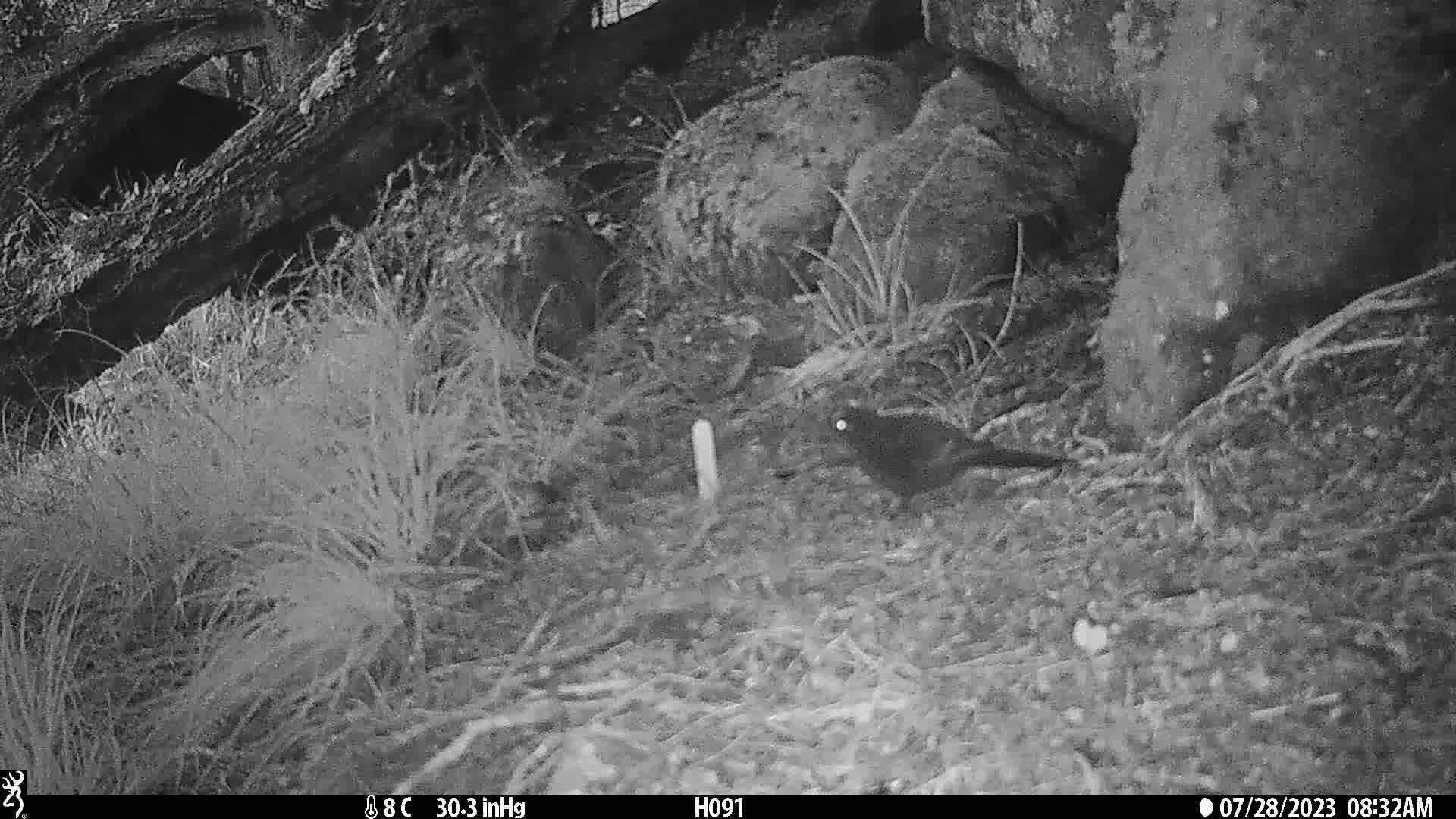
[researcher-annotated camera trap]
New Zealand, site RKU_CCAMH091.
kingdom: Animalia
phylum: Chordata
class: Aves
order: Passeriformes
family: Turdidae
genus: Turdus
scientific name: Turdus merula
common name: eurasian blackbird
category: blackbird